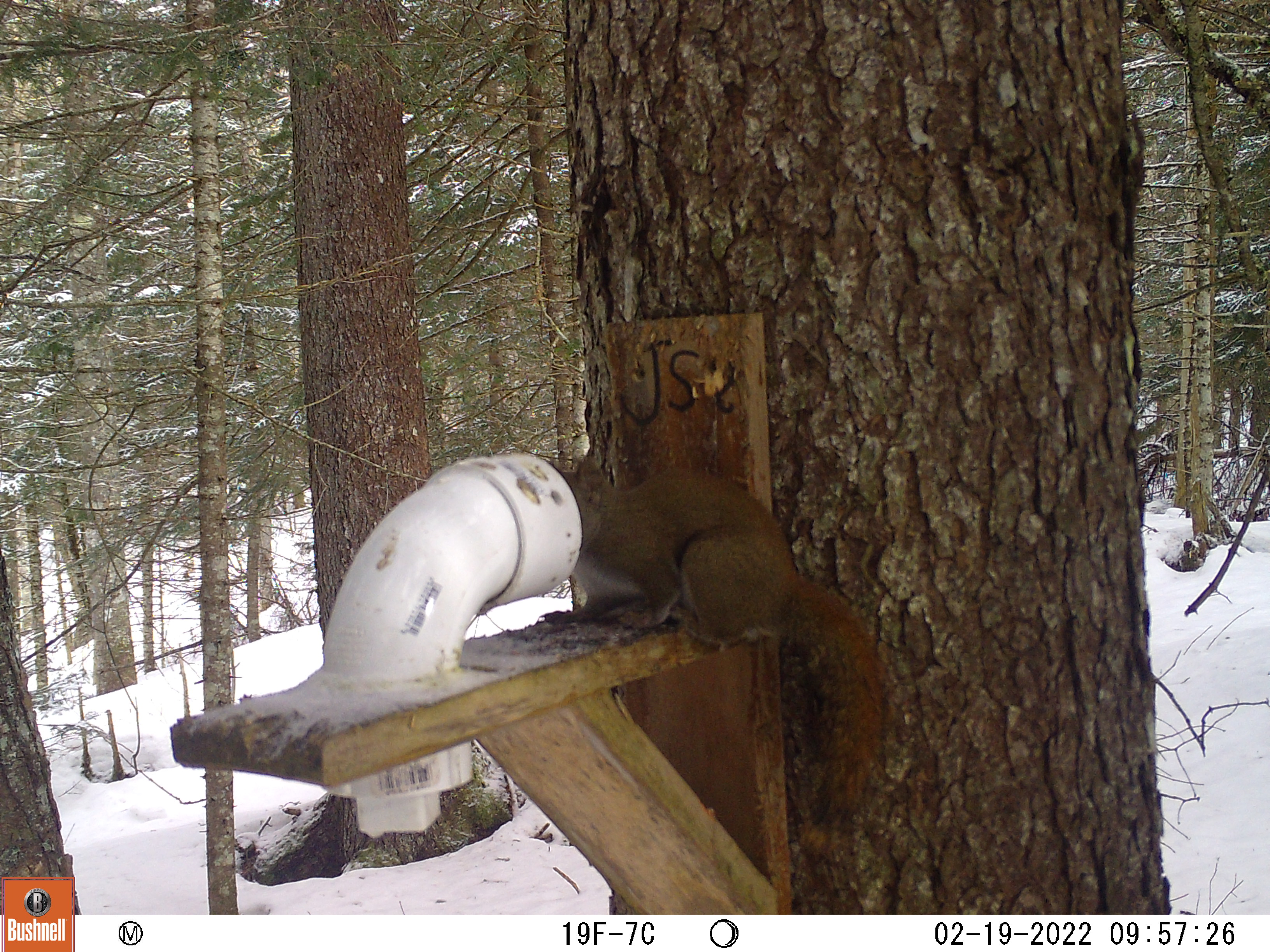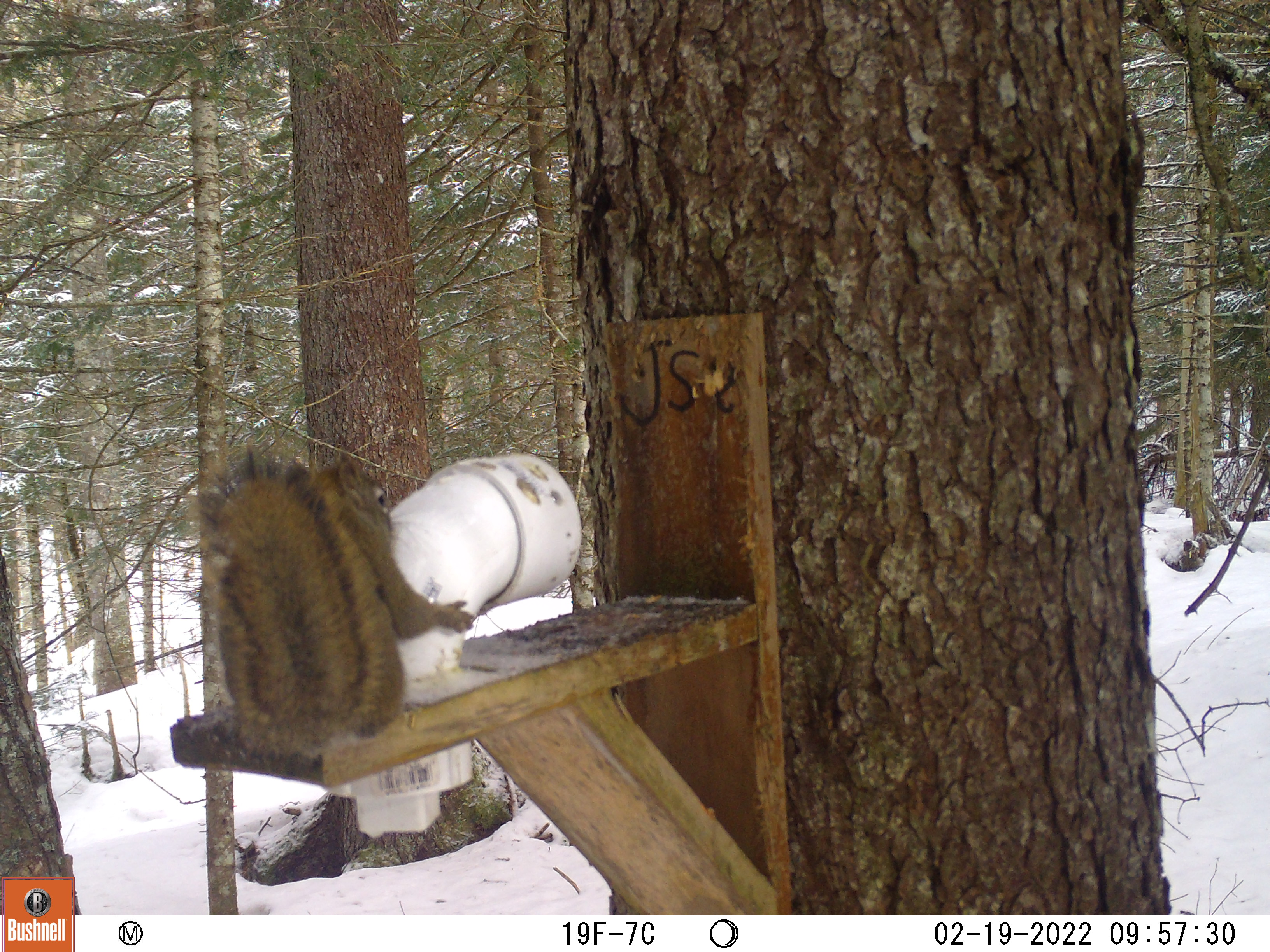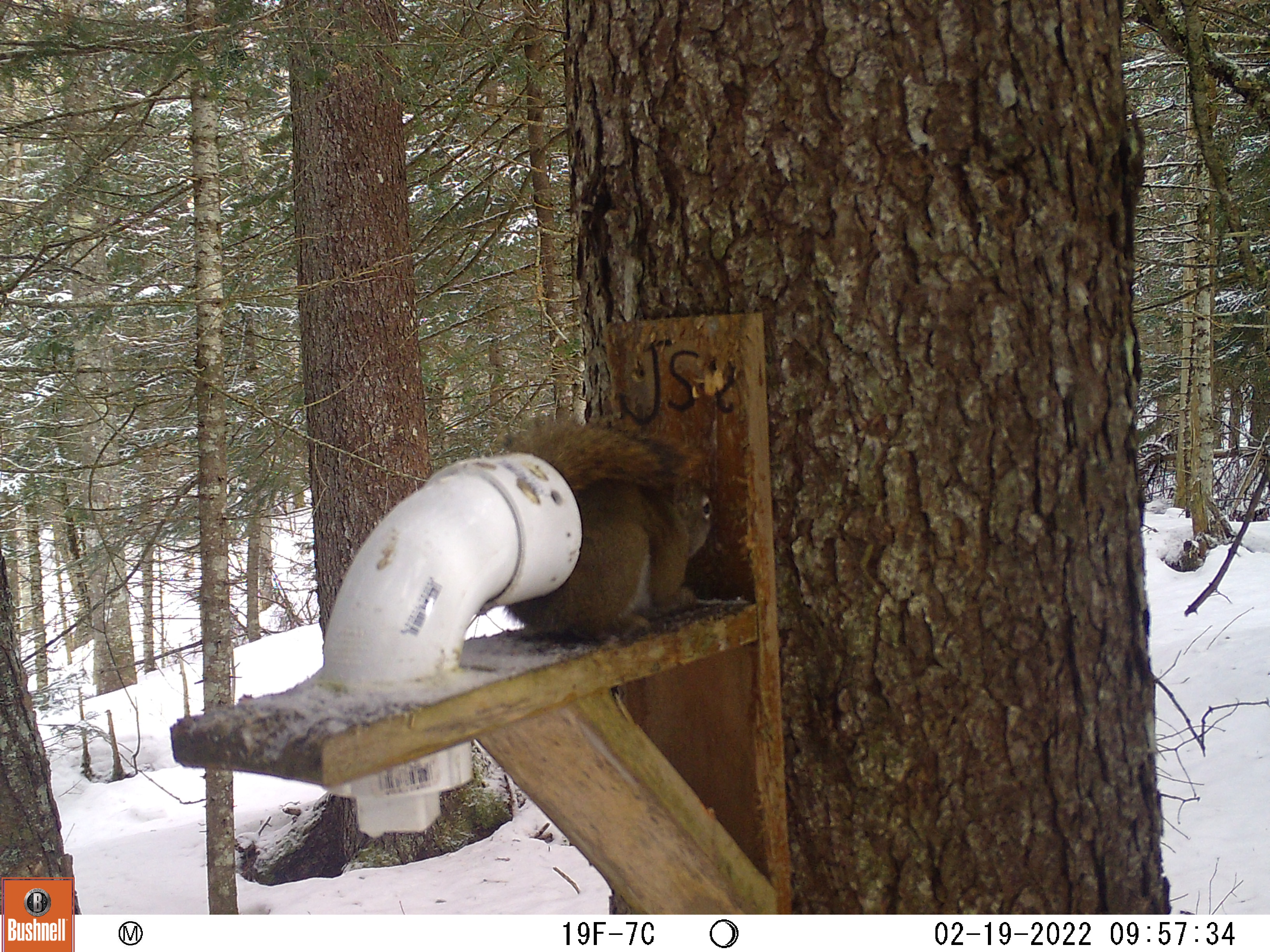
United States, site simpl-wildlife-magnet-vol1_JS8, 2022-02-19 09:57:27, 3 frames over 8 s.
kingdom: Animalia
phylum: Chordata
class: Mammalia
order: Rodentia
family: Sciuridae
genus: Tamiasciurus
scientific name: Tamiasciurus hudsonicus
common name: red squirrel